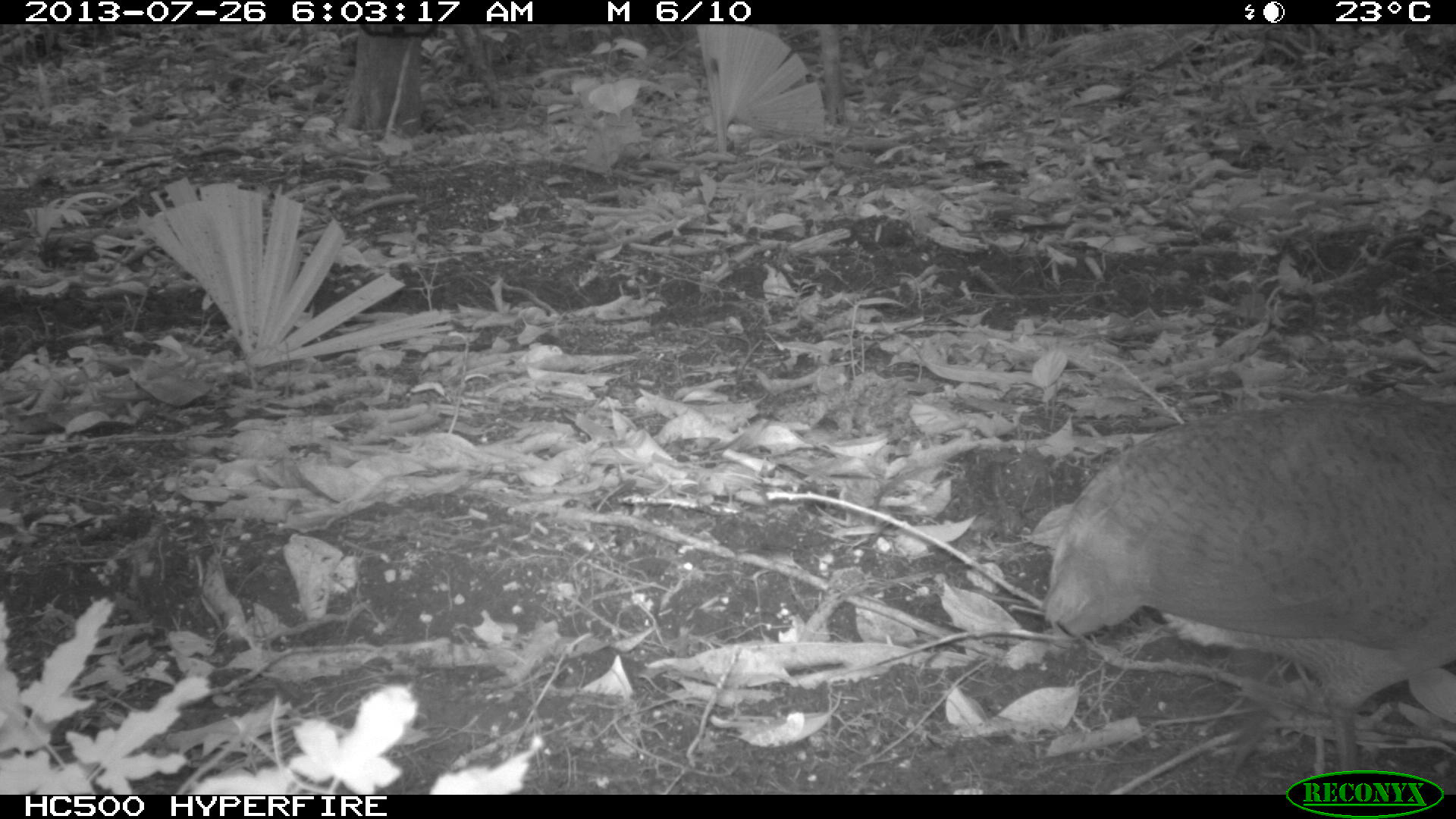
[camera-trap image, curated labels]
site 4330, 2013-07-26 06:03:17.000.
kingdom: Animalia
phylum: Chordata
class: Aves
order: Tinamiformes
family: Tinamidae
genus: Tinamus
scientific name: Tinamus major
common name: great tinamou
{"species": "Tinamus major (great tinamou)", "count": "1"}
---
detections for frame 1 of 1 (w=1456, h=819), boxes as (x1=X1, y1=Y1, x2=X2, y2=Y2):
tinamus major: (x1=1023, y1=395, x2=1456, y2=794)